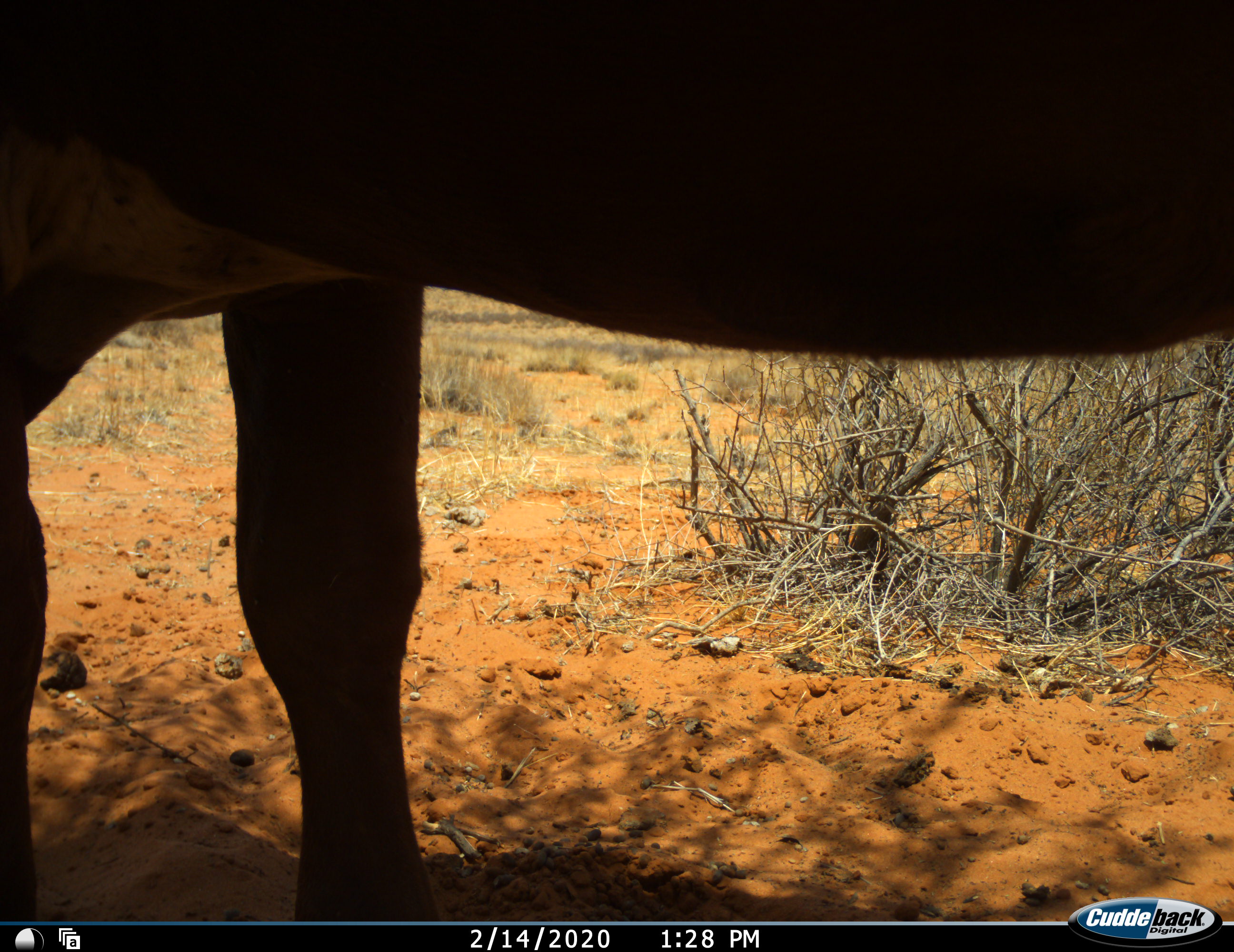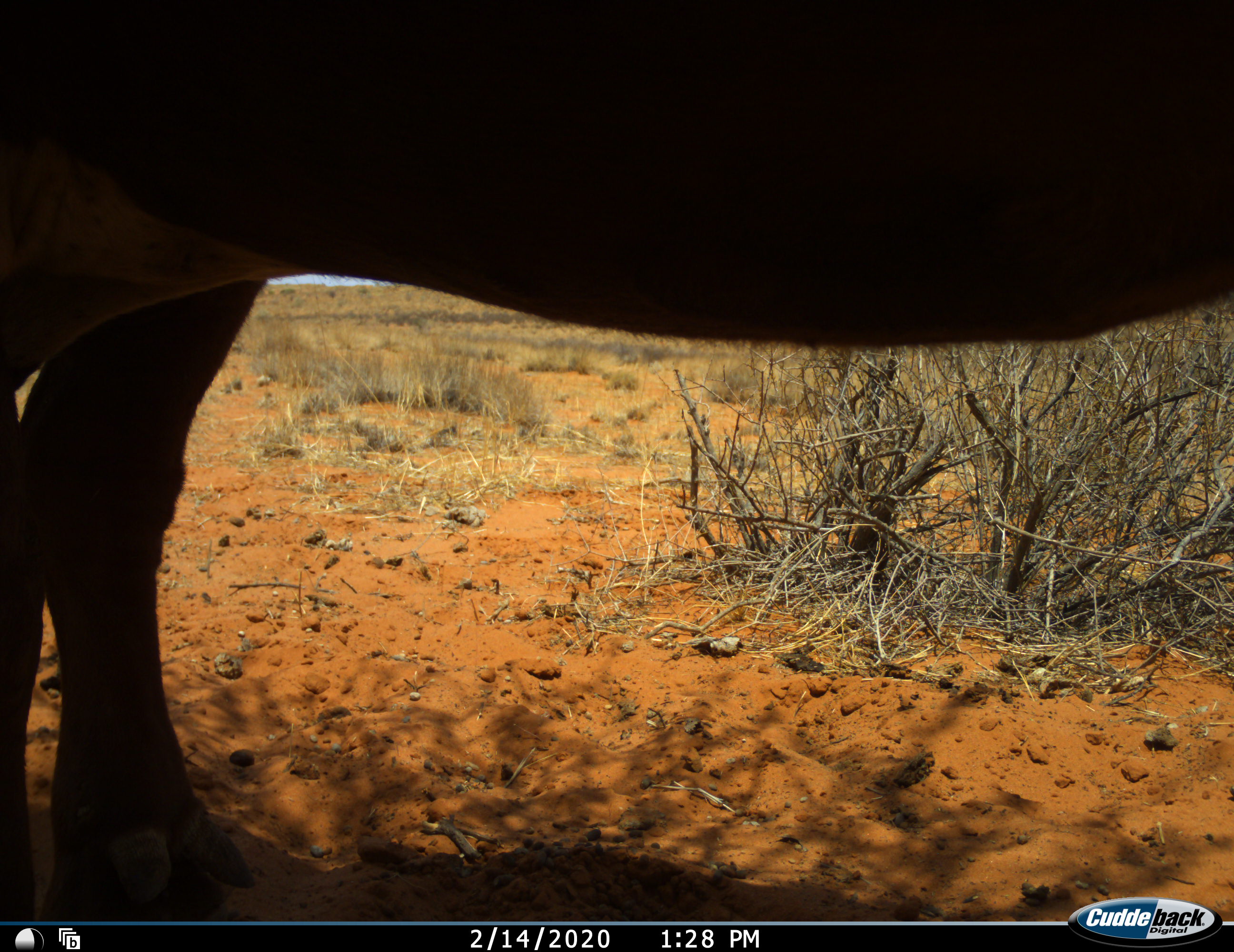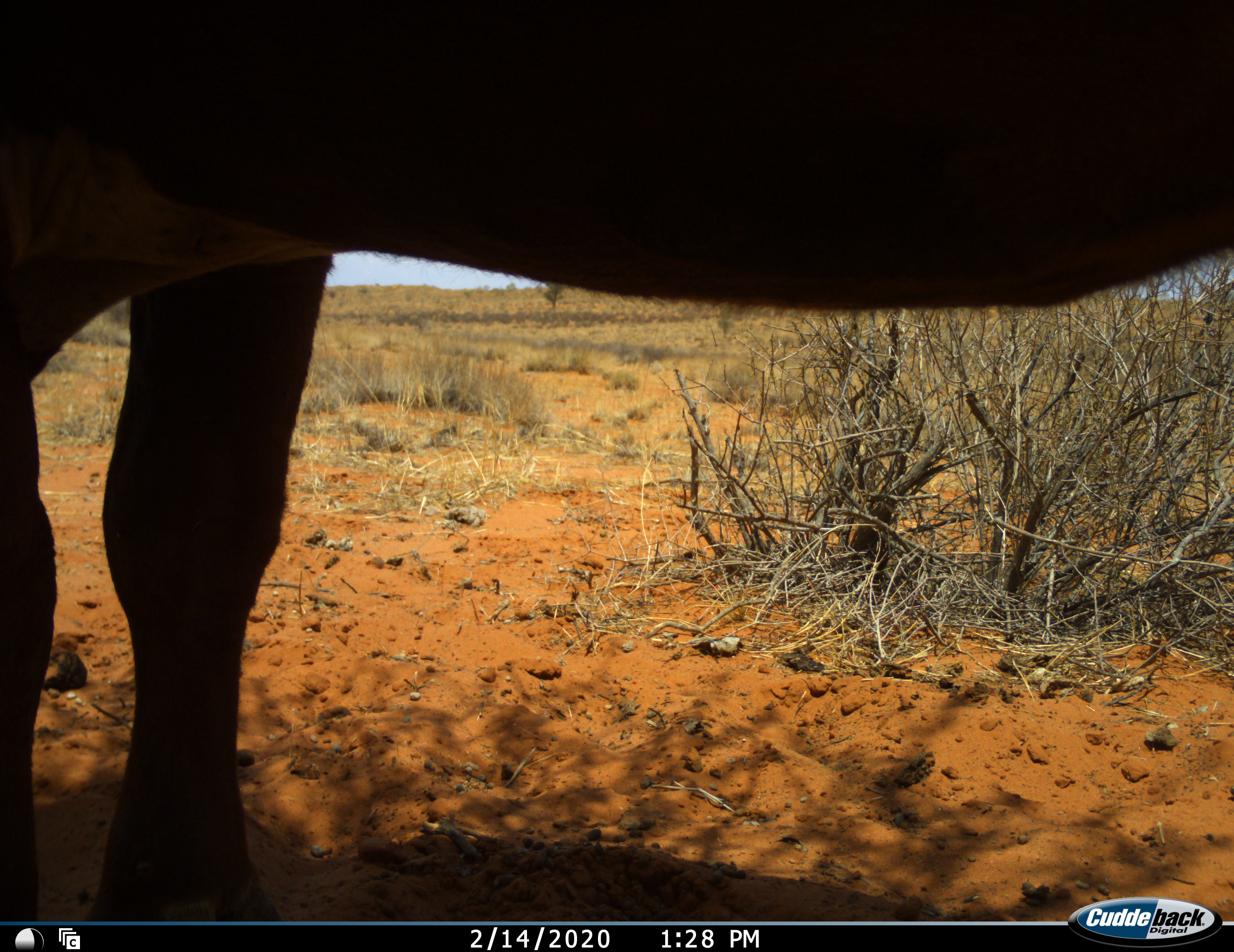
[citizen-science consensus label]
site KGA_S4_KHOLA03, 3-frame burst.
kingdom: Animalia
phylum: Chordata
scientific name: Vertebrata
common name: domestic animal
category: domesticanimal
Domesticanimal (domestic animal) (Vertebrata), count 1. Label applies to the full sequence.